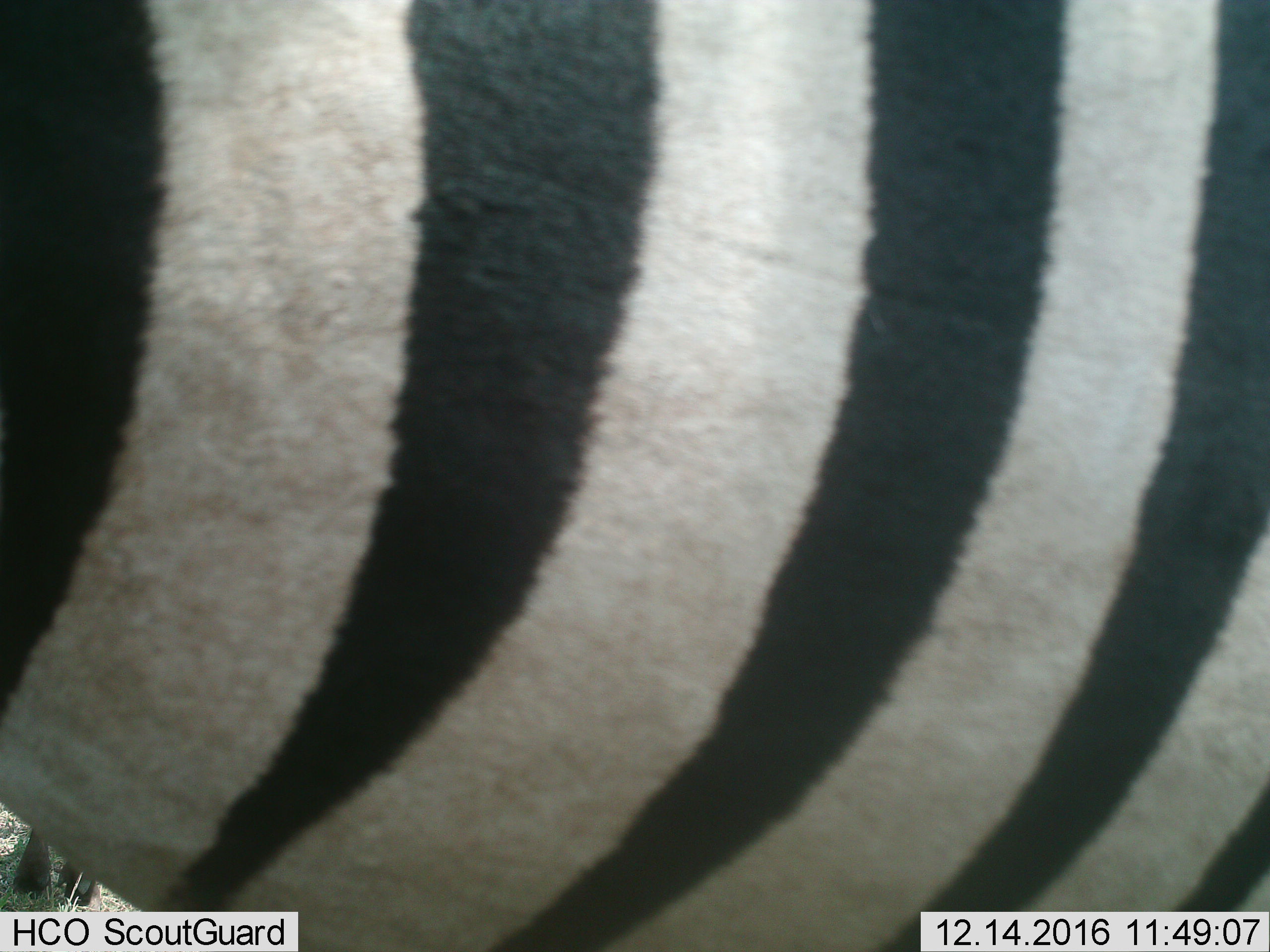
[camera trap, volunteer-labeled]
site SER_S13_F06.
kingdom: Animalia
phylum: Chordata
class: Mammalia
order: Perissodactyla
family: Equidae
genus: Equus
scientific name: Equus quagga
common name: plains zebra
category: zebraplains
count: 1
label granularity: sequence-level